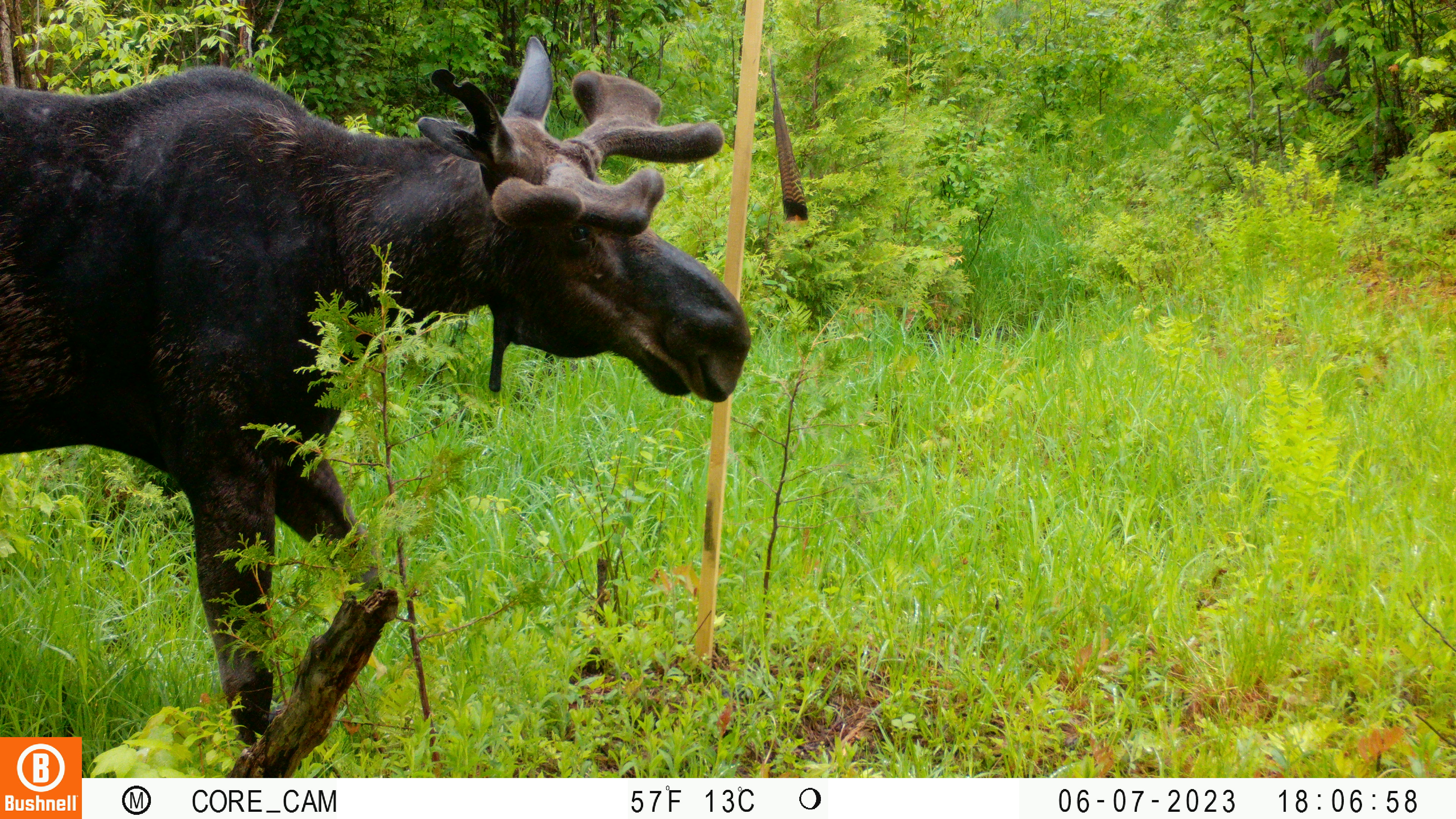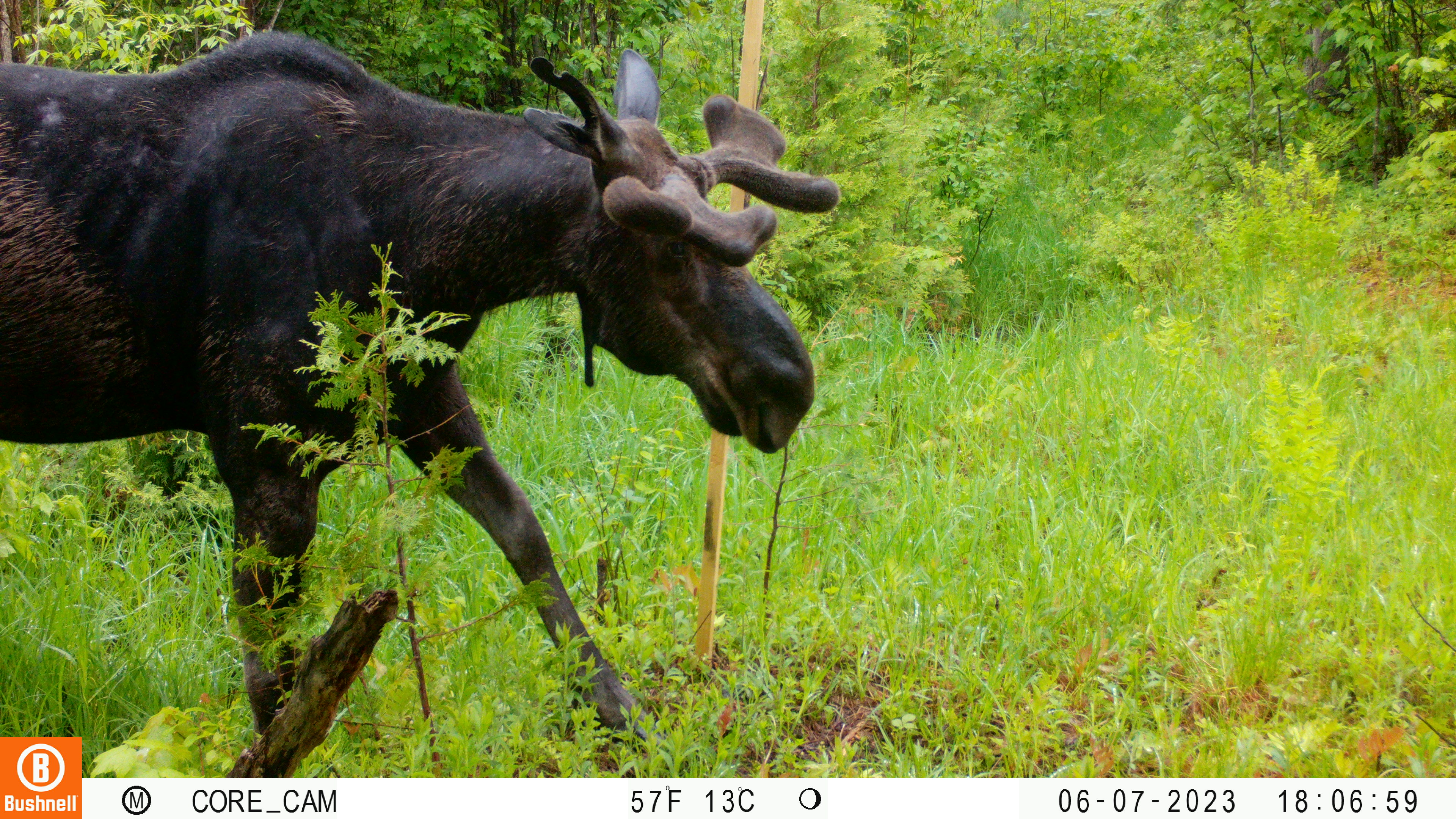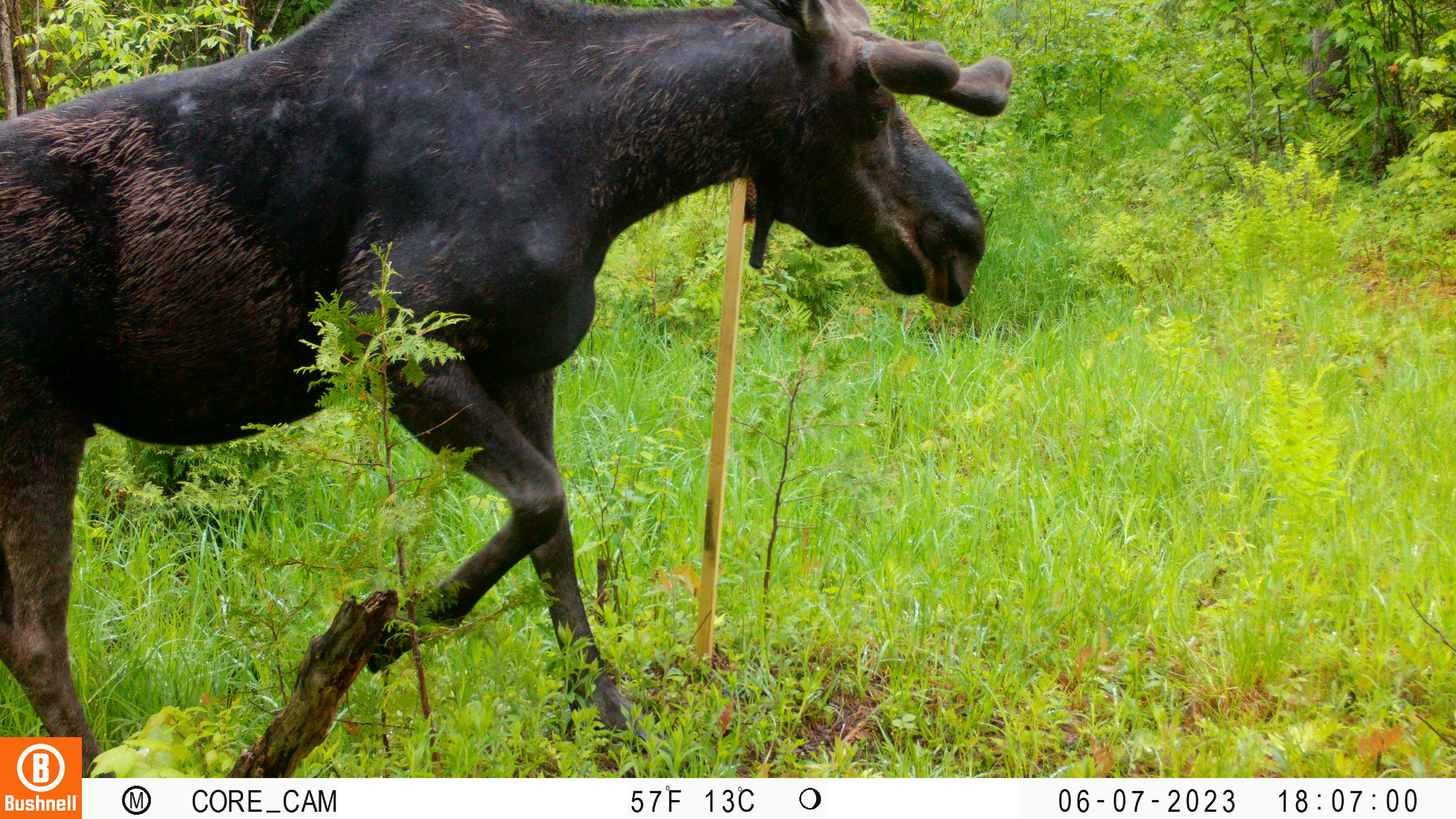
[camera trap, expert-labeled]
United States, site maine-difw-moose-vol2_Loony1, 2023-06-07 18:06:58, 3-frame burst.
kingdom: Animalia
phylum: Chordata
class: Mammalia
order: Artiodactyla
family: Cervidae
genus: Alces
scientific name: Alces alces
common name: moose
Moose (Alces alces).